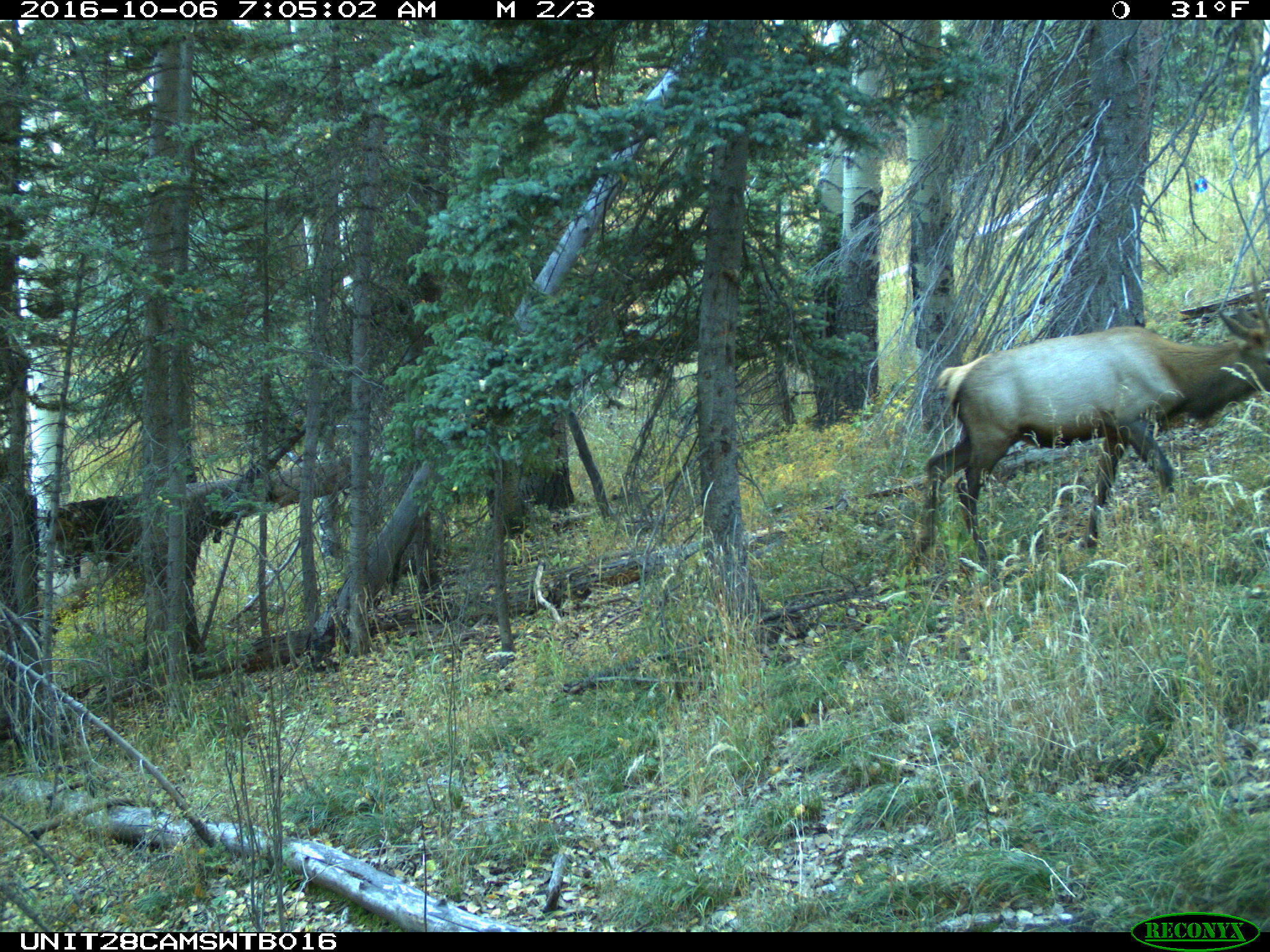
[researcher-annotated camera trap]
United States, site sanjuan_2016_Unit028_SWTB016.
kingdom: Animalia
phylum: Chordata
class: Mammalia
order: Artiodactyla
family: Cervidae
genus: Cervus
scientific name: Cervus elaphus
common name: red deer